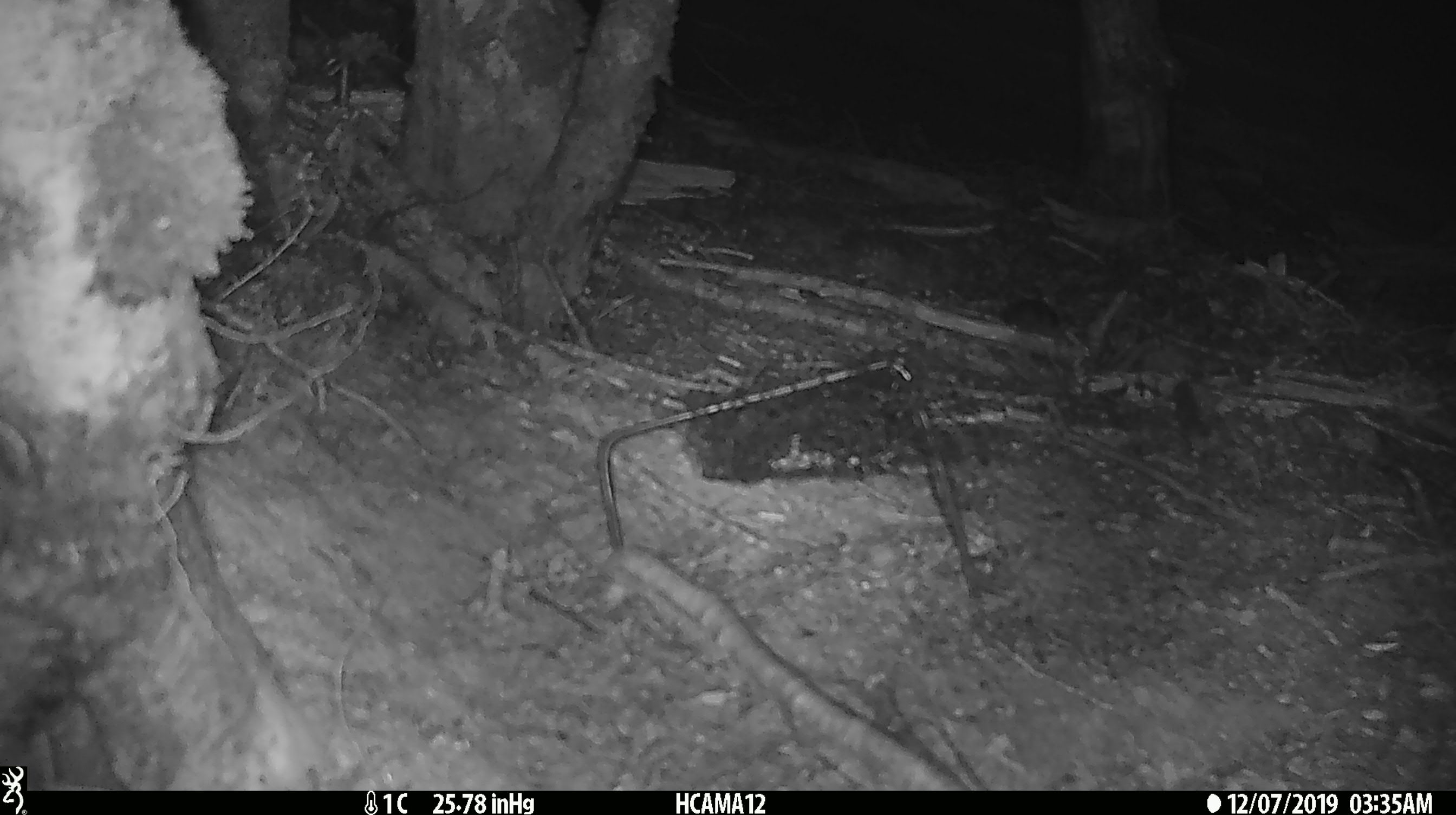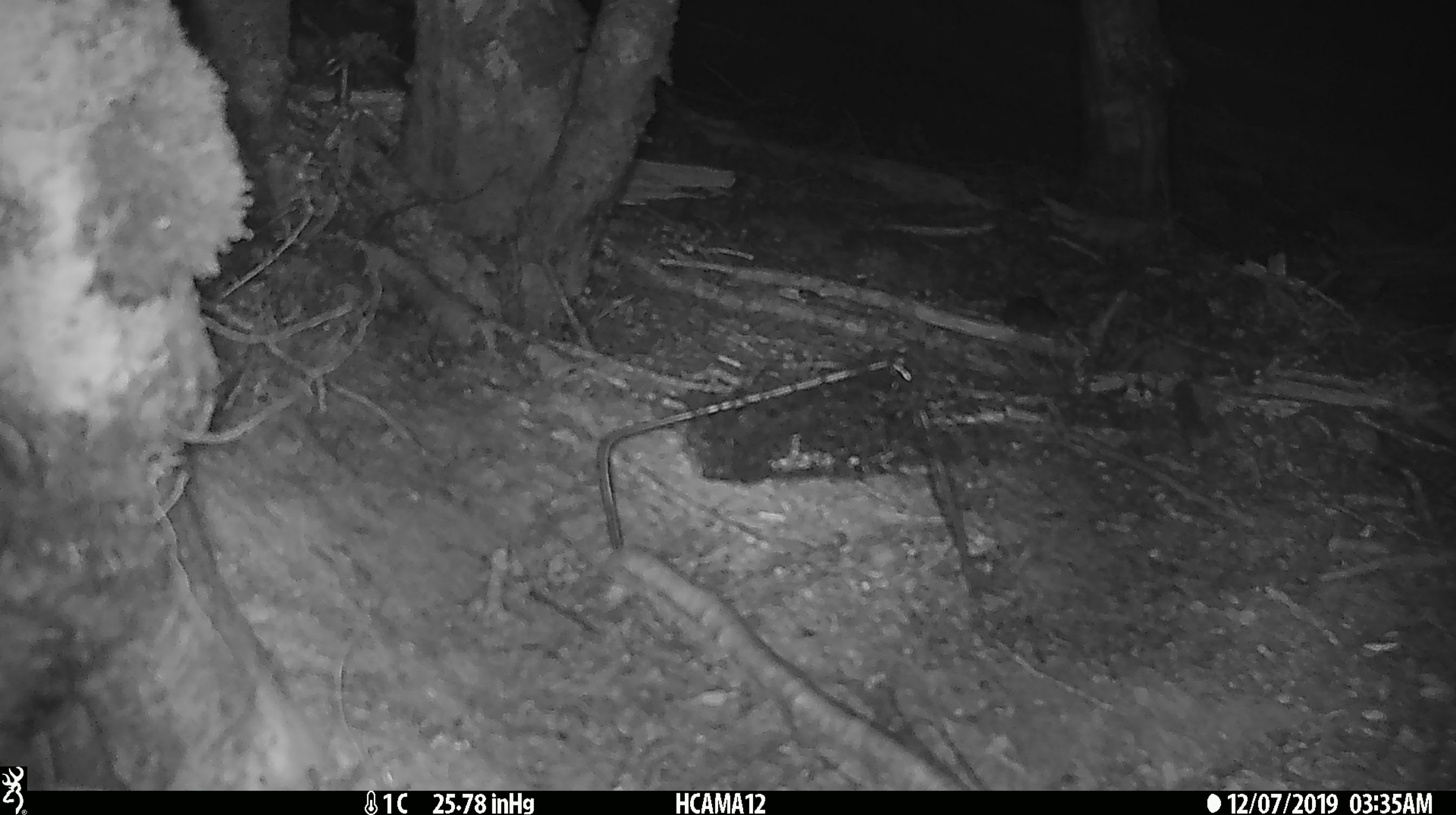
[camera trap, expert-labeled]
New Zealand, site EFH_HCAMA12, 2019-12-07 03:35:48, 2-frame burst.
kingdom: Animalia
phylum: Chordata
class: Mammalia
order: Rodentia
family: Muridae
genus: Mus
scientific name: Mus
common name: mouse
Mouse (Mus).